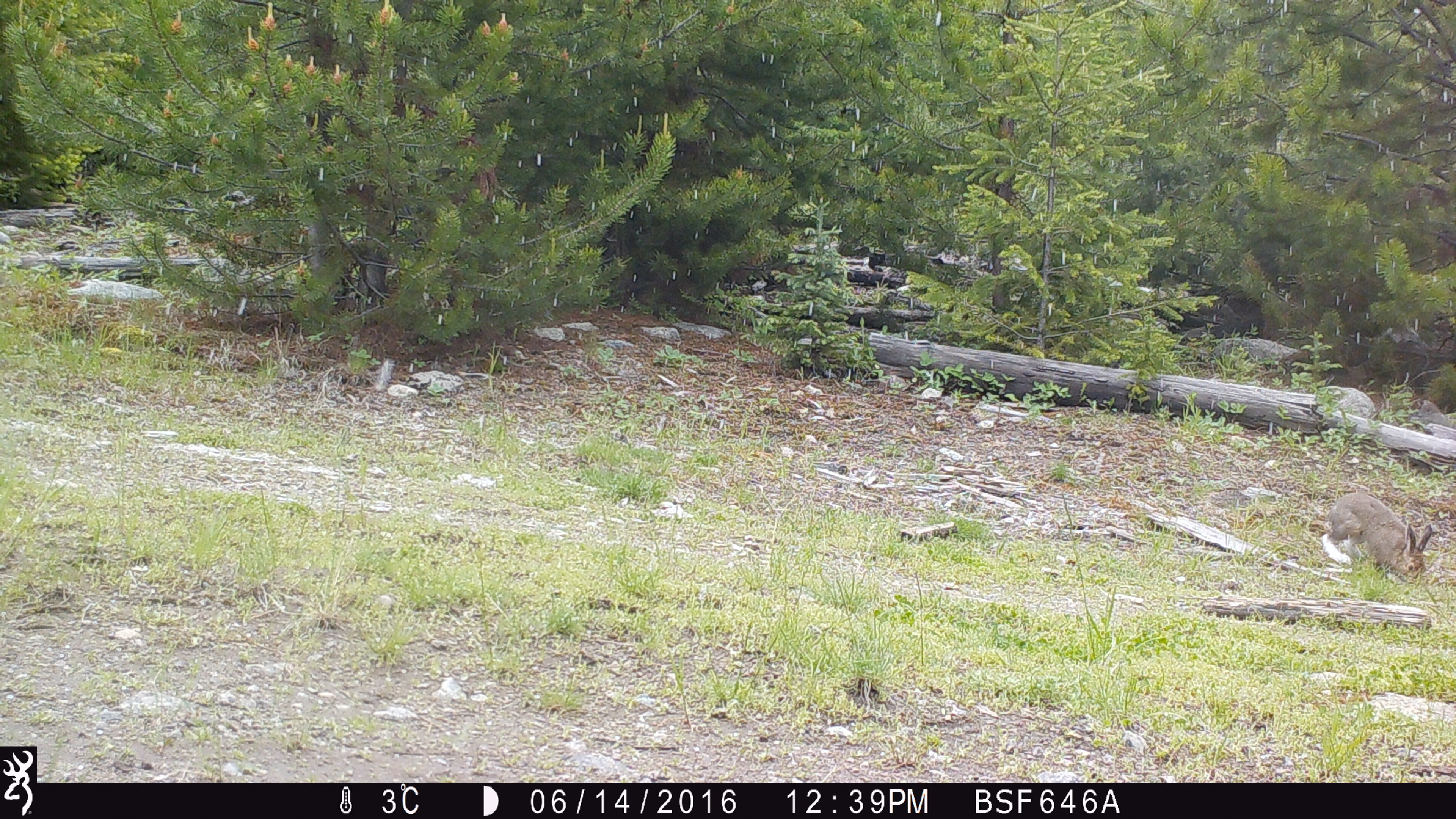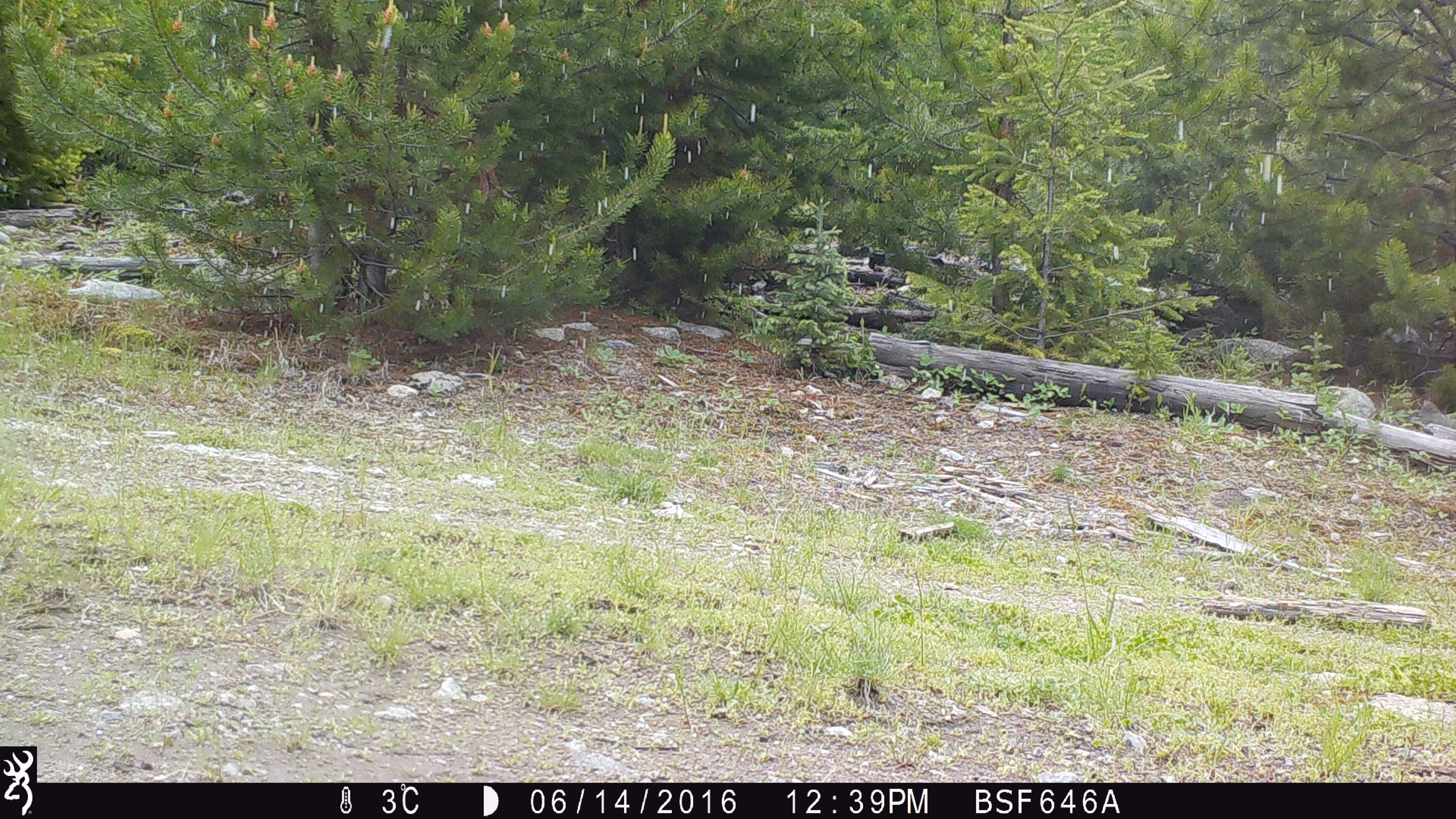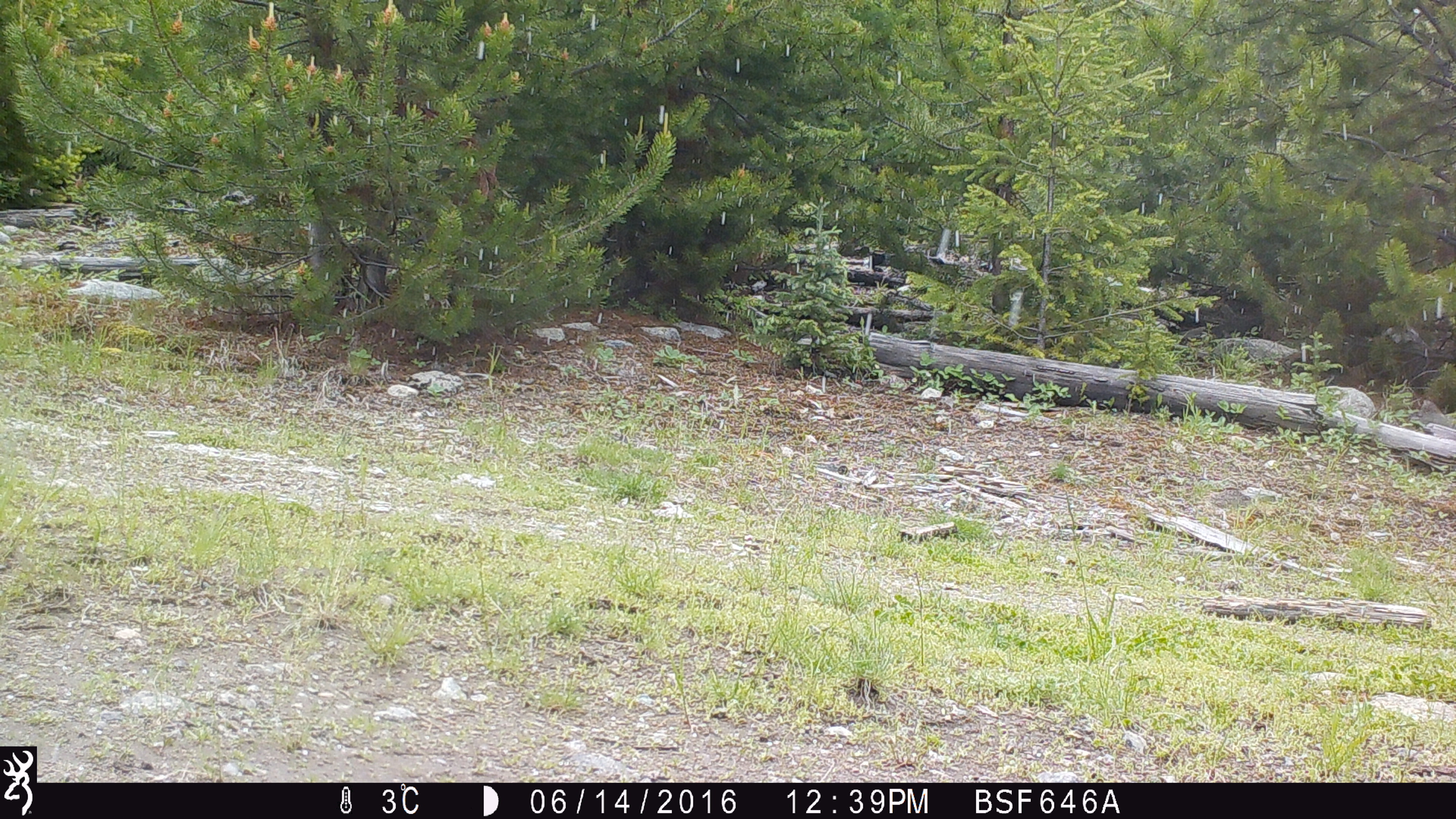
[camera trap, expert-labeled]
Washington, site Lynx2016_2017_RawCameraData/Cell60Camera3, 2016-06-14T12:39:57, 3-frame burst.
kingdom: Animalia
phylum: Chordata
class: Mammalia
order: Lagomorpha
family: Leporidae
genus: Lepus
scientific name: Lepus americanus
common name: snowshoe hare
Lepus americanus (snowshoe hare). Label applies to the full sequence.